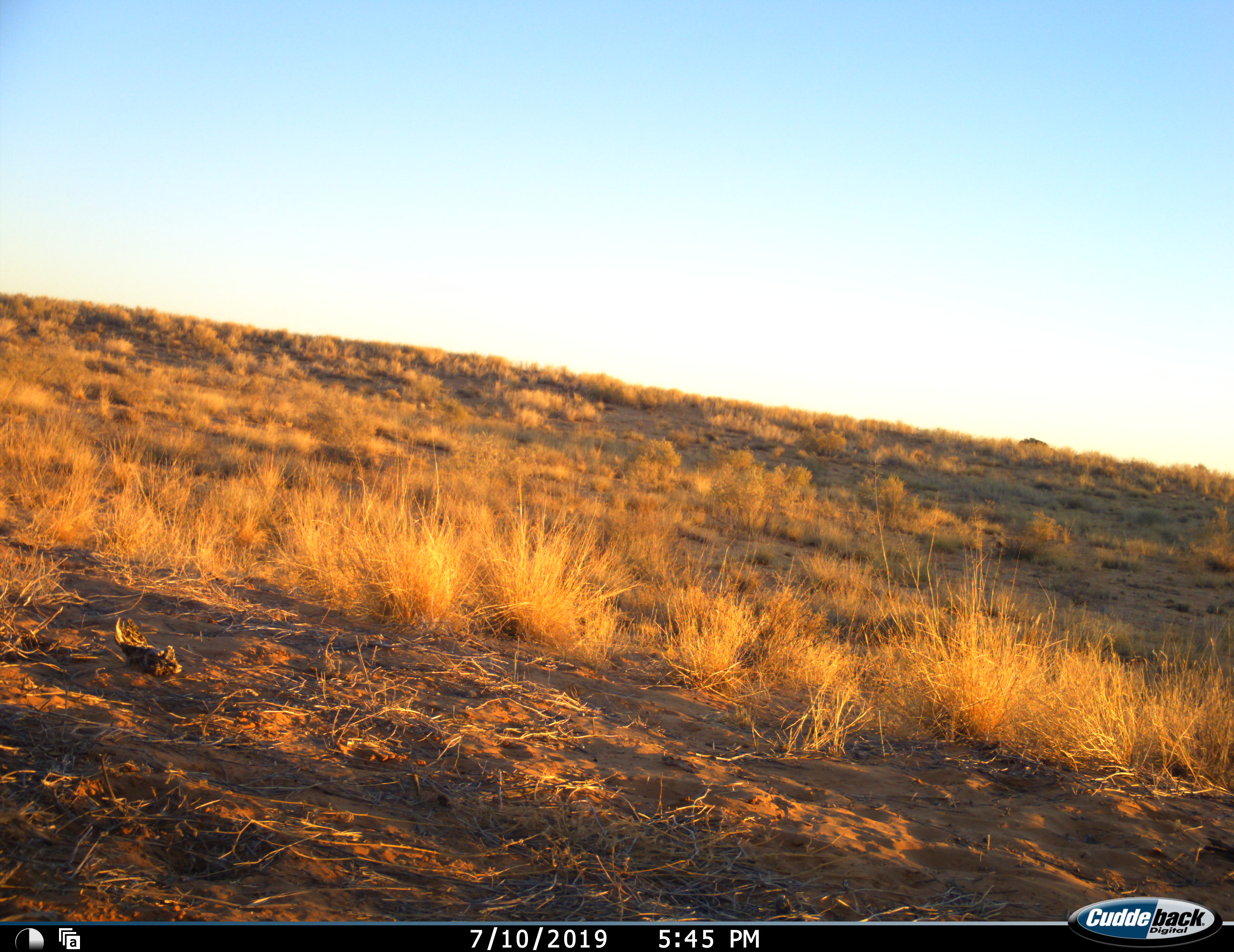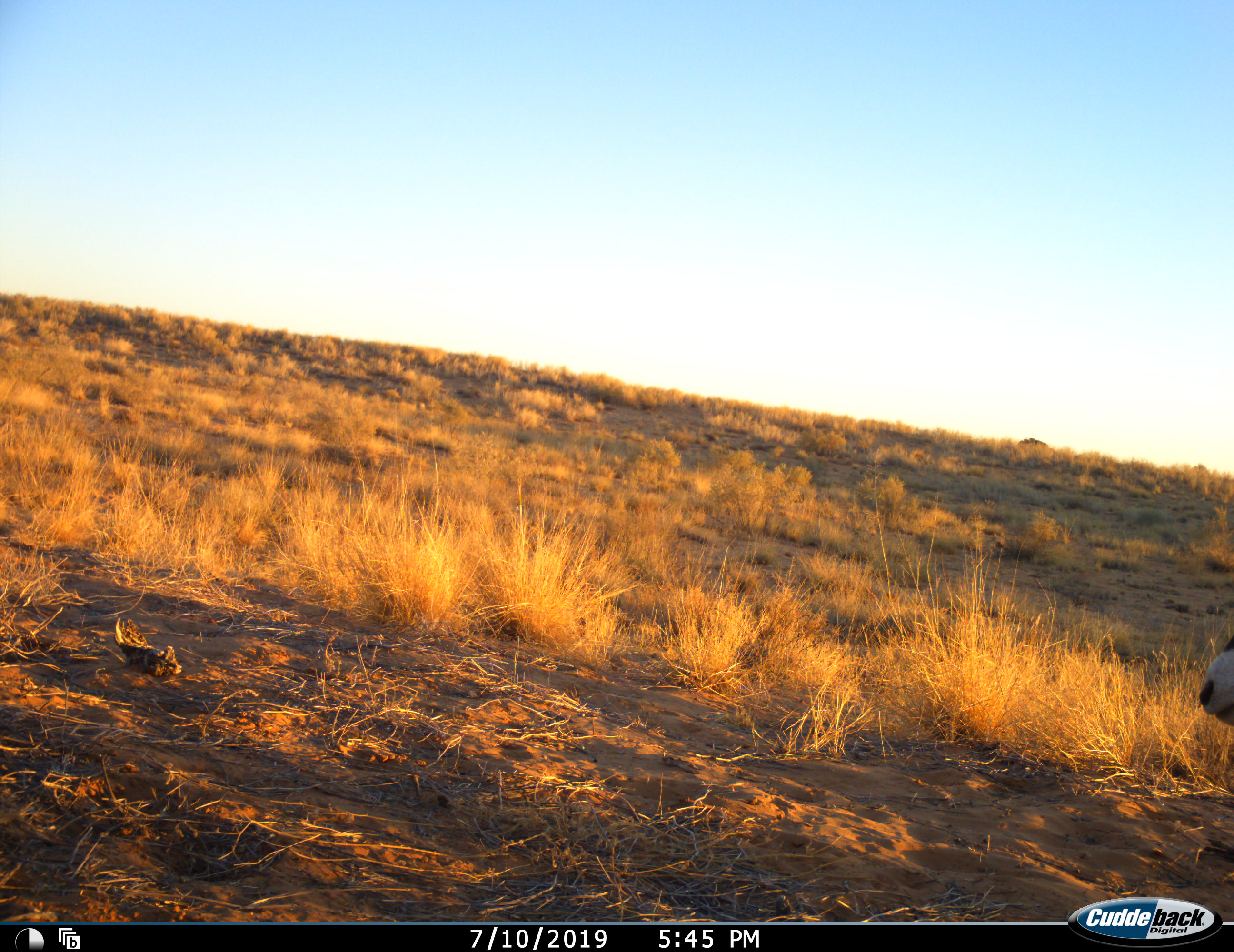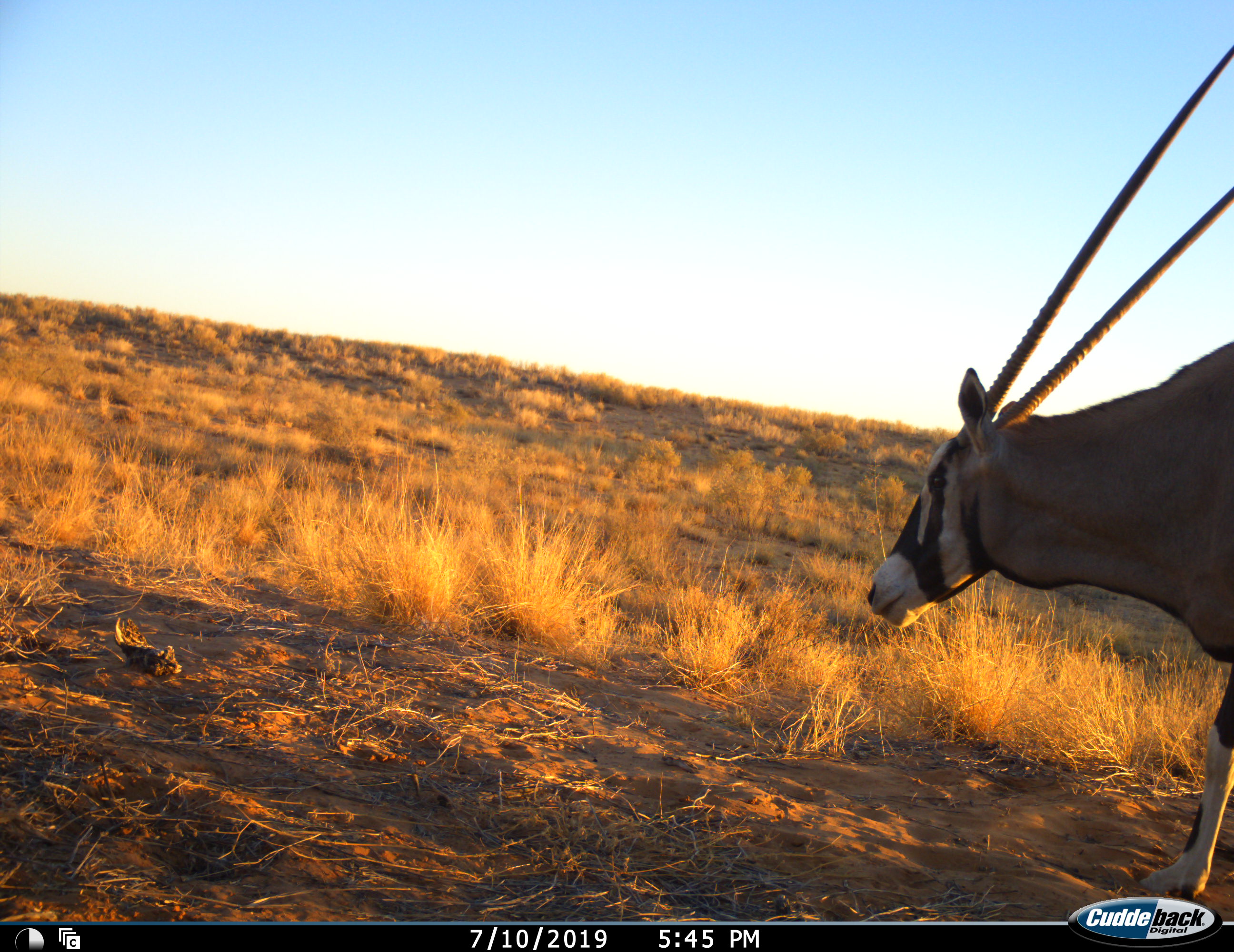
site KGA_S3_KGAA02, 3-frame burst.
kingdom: Animalia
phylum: Chordata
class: Mammalia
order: Artiodactyla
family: Bovidae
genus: Oryx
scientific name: Oryx gazella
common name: gemsbok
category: oryx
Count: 1.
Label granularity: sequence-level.